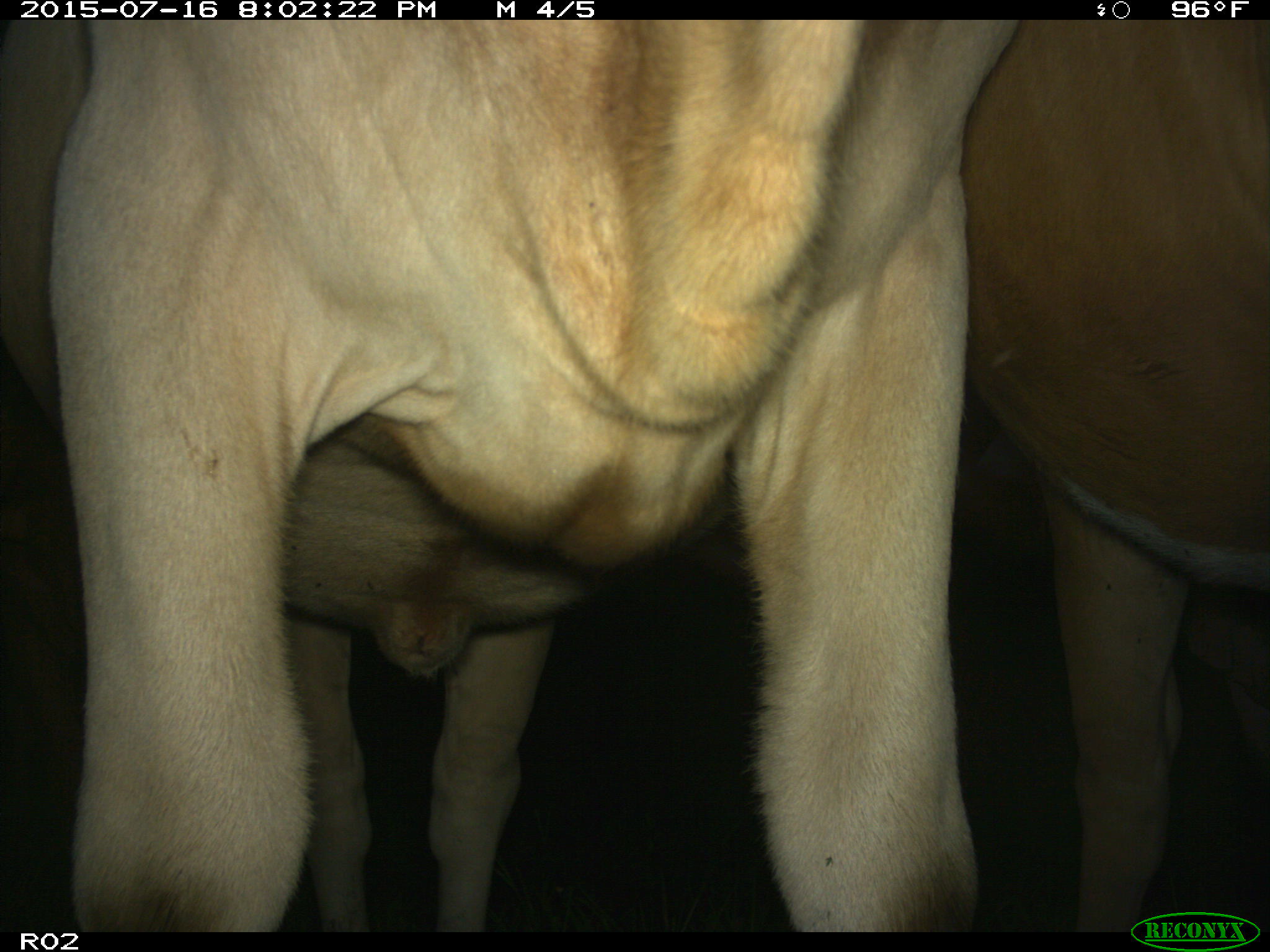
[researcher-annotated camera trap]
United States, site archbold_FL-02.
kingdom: Animalia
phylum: Chordata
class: Mammalia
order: Artiodactyla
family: Bovidae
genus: Bos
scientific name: Bos taurus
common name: domestic cow